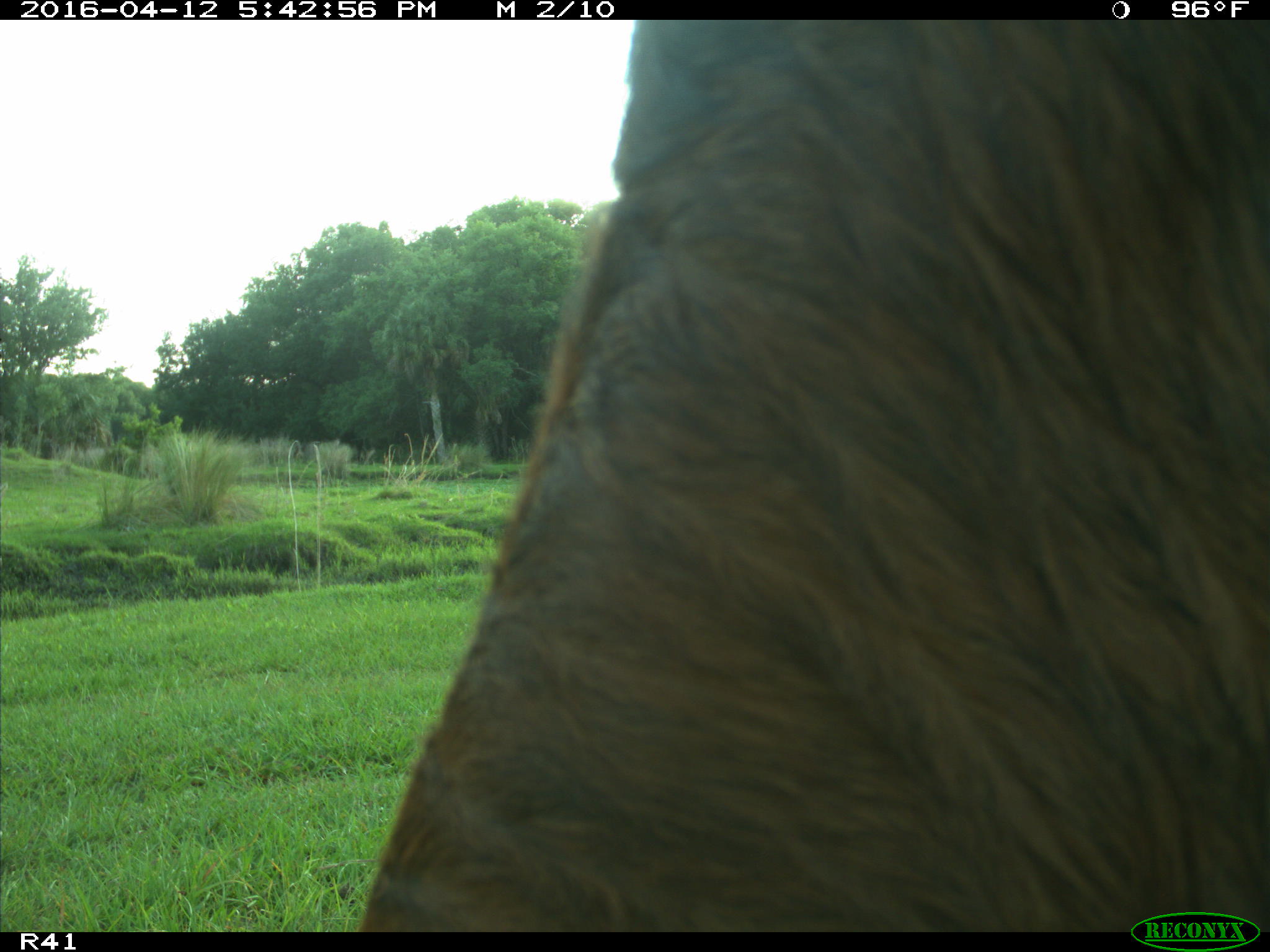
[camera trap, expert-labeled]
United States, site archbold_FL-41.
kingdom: Animalia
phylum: Chordata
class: Mammalia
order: Artiodactyla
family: Bovidae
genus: Bos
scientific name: Bos taurus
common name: domestic cow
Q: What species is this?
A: Bos taurus (domestic cow).